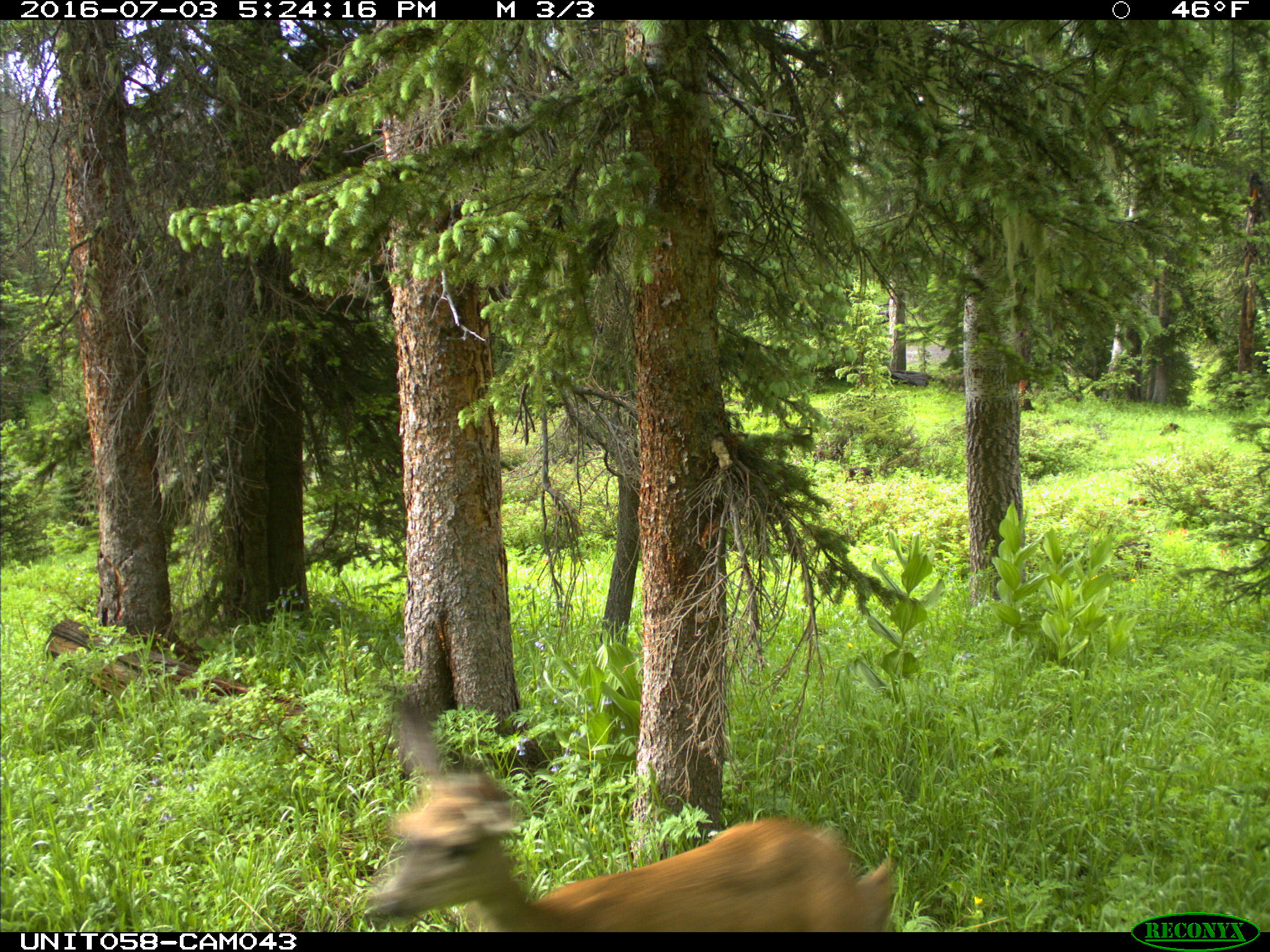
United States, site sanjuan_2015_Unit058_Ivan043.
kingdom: Animalia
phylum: Chordata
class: Mammalia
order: Artiodactyla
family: Cervidae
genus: Odocoileus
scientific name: Odocoileus hemionus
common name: mule deer